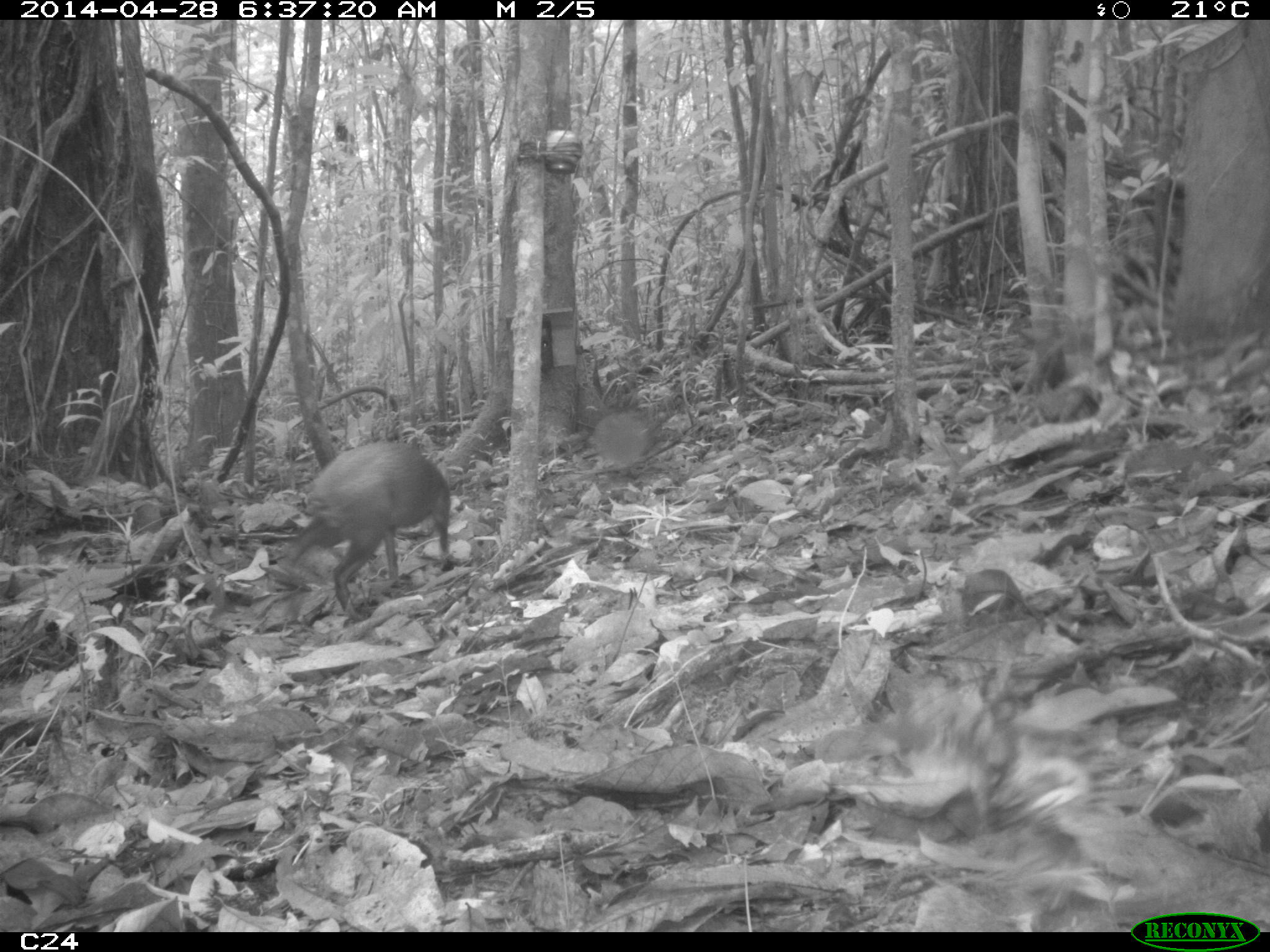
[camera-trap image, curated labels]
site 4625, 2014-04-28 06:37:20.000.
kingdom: Animalia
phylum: Chordata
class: Mammalia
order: Rodentia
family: Dasyproctidae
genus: Dasyprocta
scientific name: Dasyprocta leporina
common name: red-rumped agouti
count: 1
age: adult